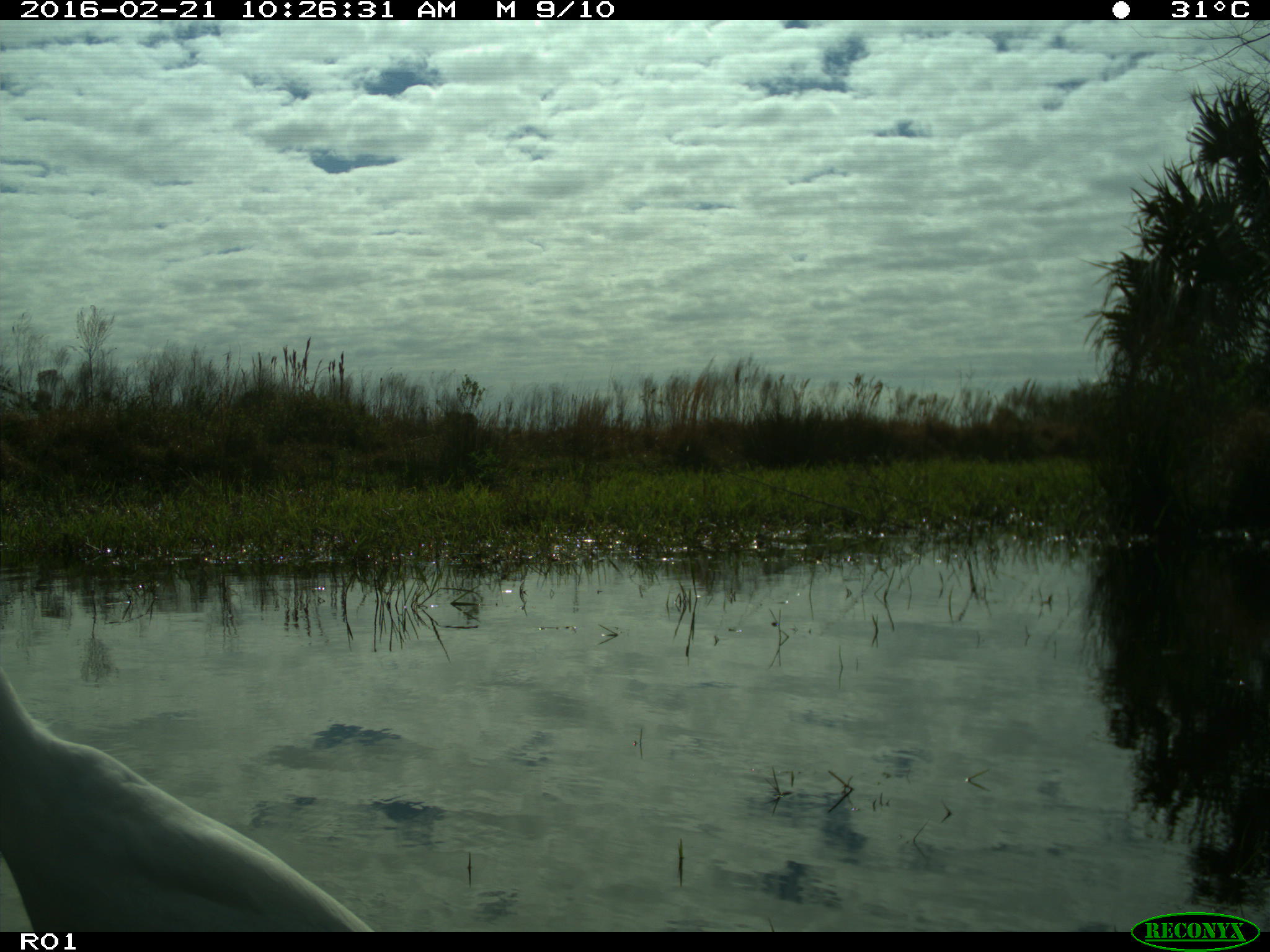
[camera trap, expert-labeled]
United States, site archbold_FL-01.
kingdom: Animalia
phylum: Chordata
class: Aves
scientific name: Aves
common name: birds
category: unidentified bird